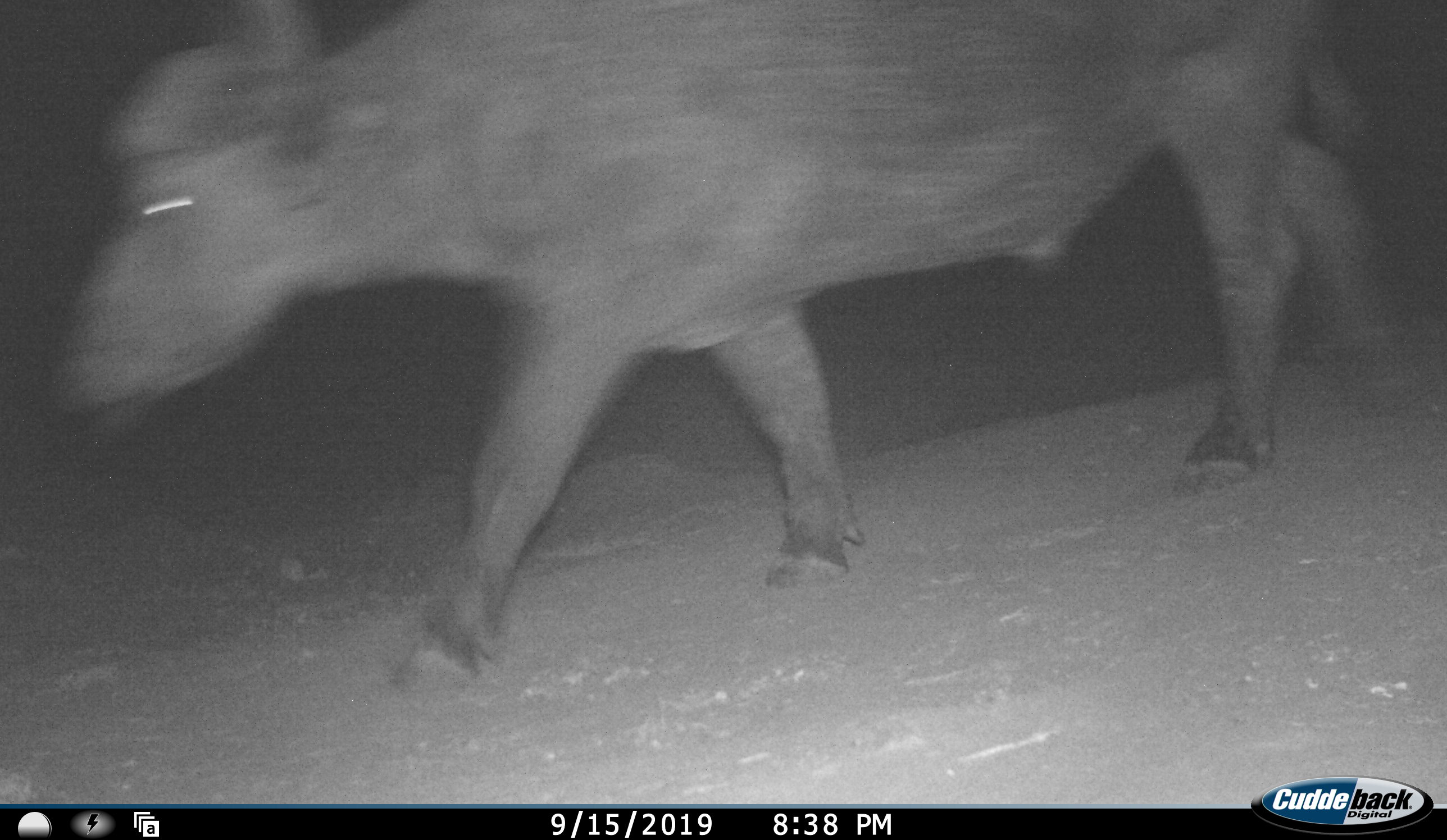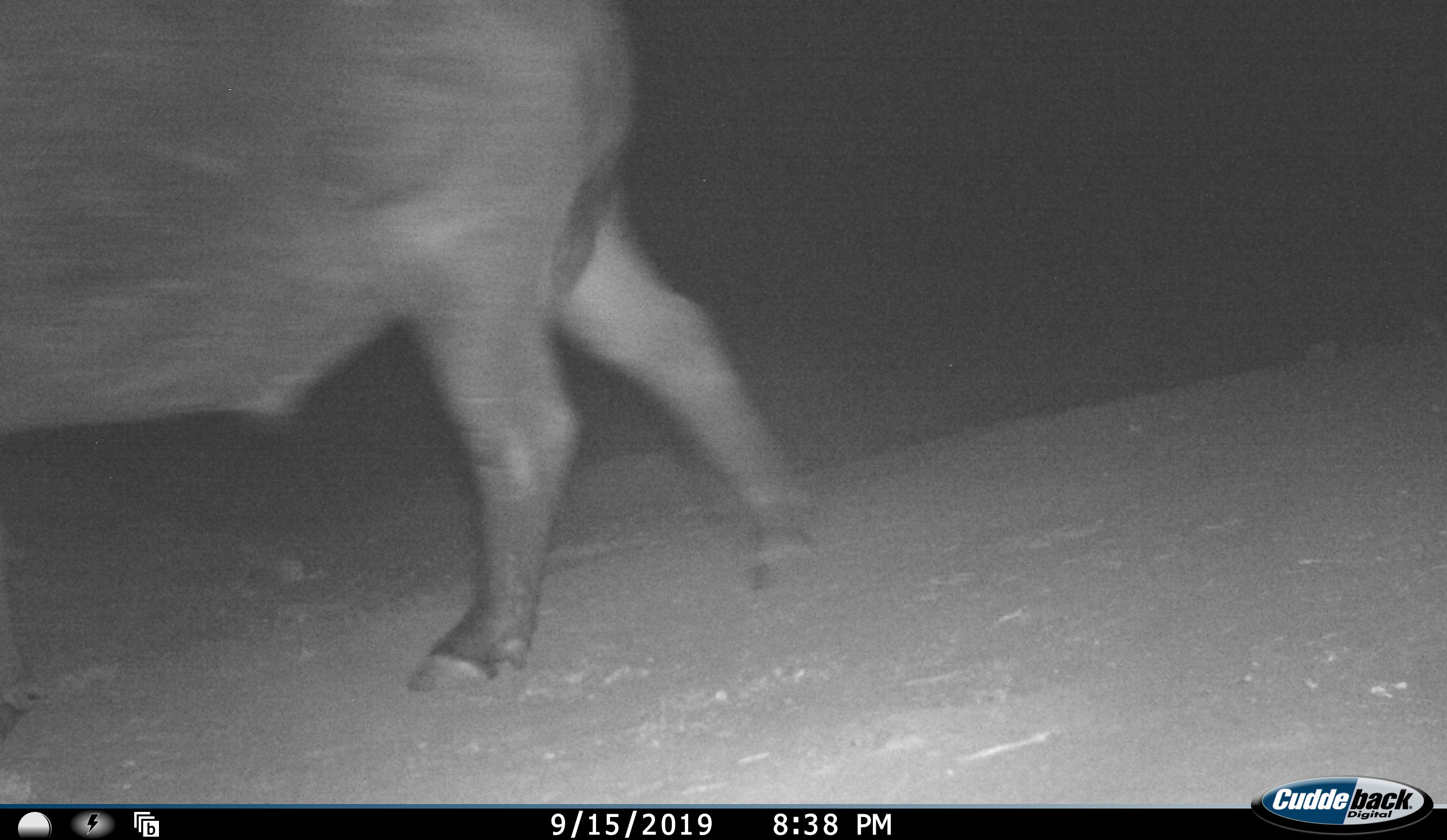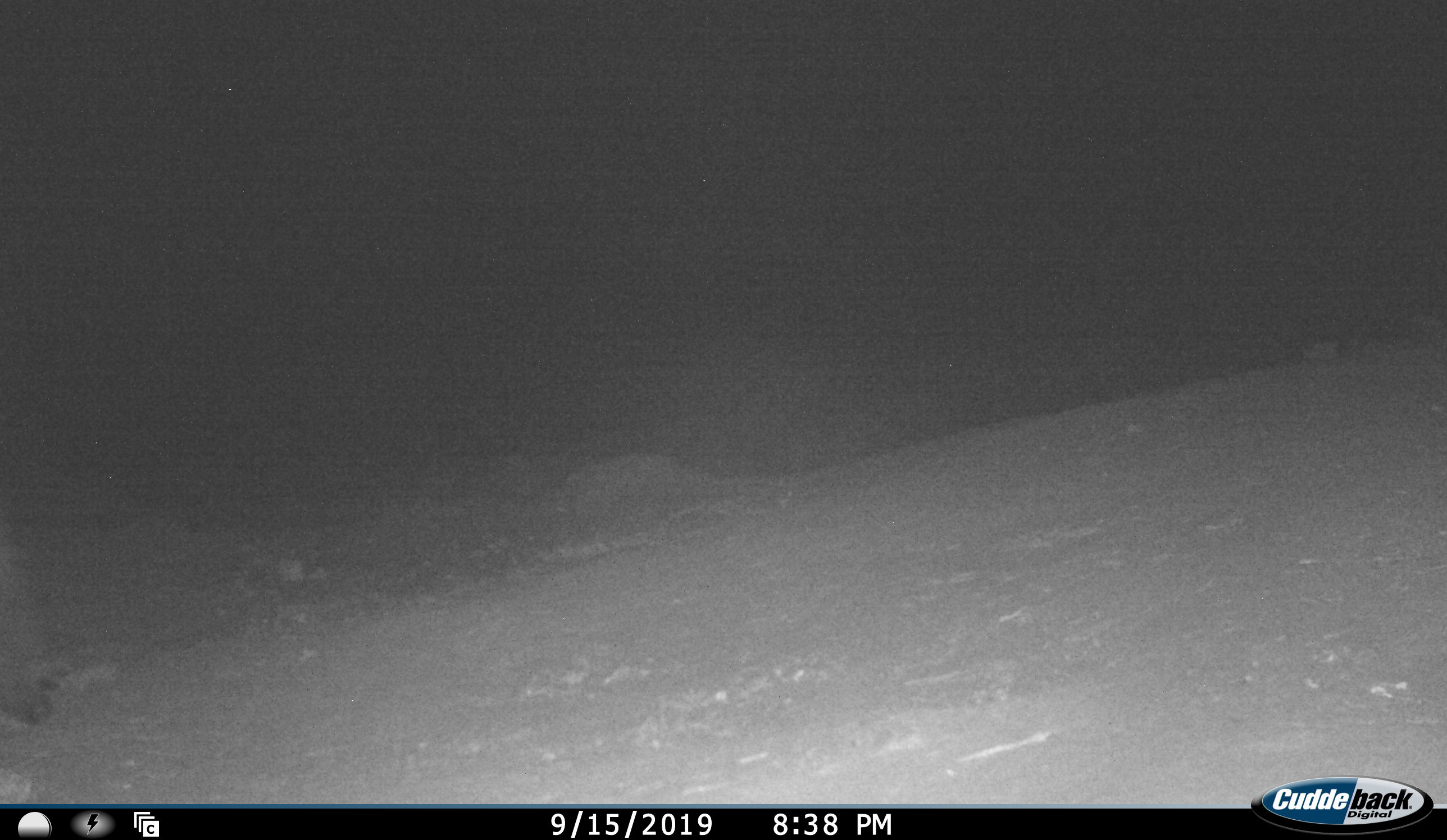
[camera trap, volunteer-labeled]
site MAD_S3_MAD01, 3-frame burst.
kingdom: Animalia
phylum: Chordata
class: Mammalia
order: Artiodactyla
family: Bovidae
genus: Syncerus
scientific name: Syncerus caffer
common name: african buffalo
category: buffalo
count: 1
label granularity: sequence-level